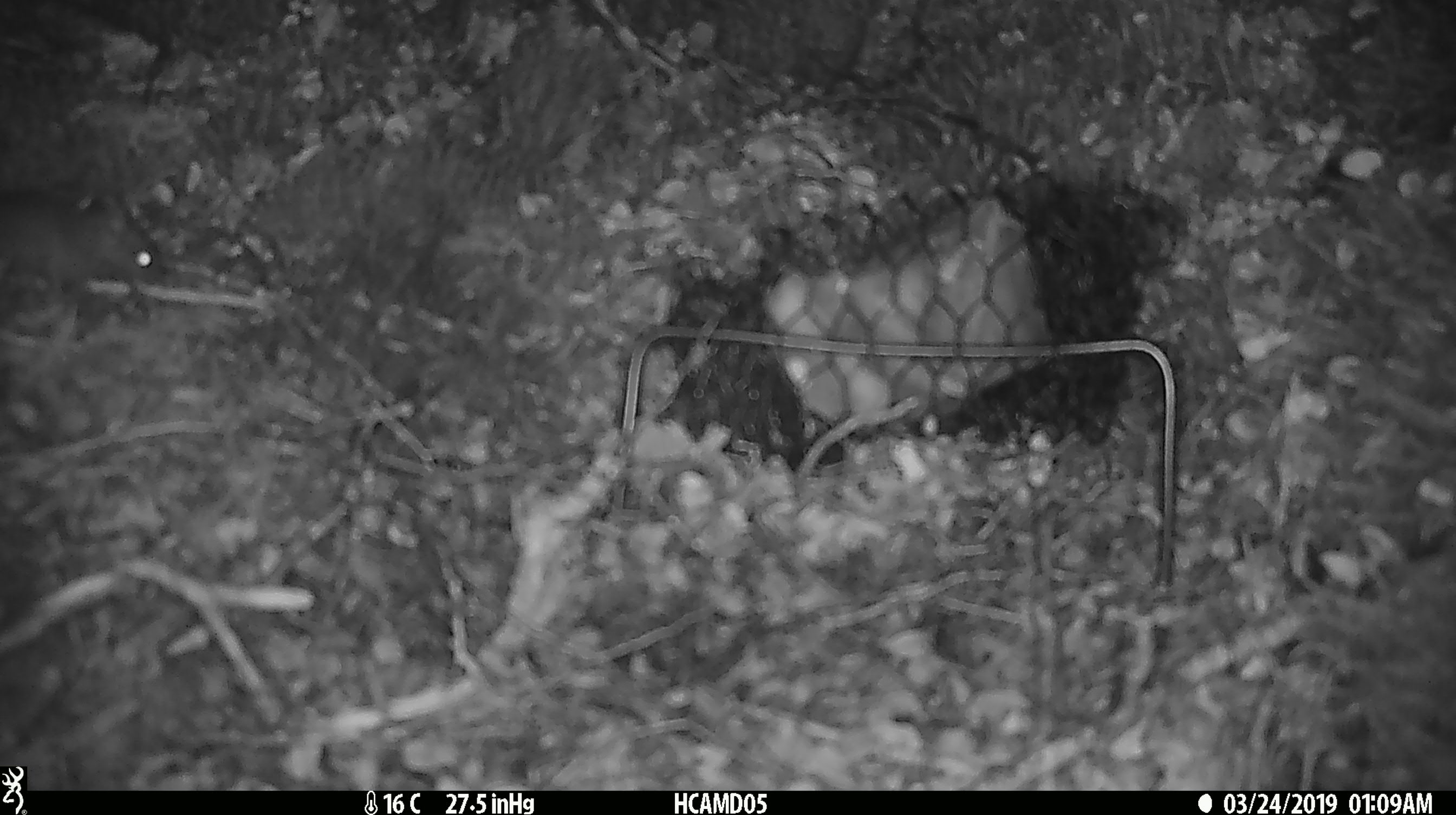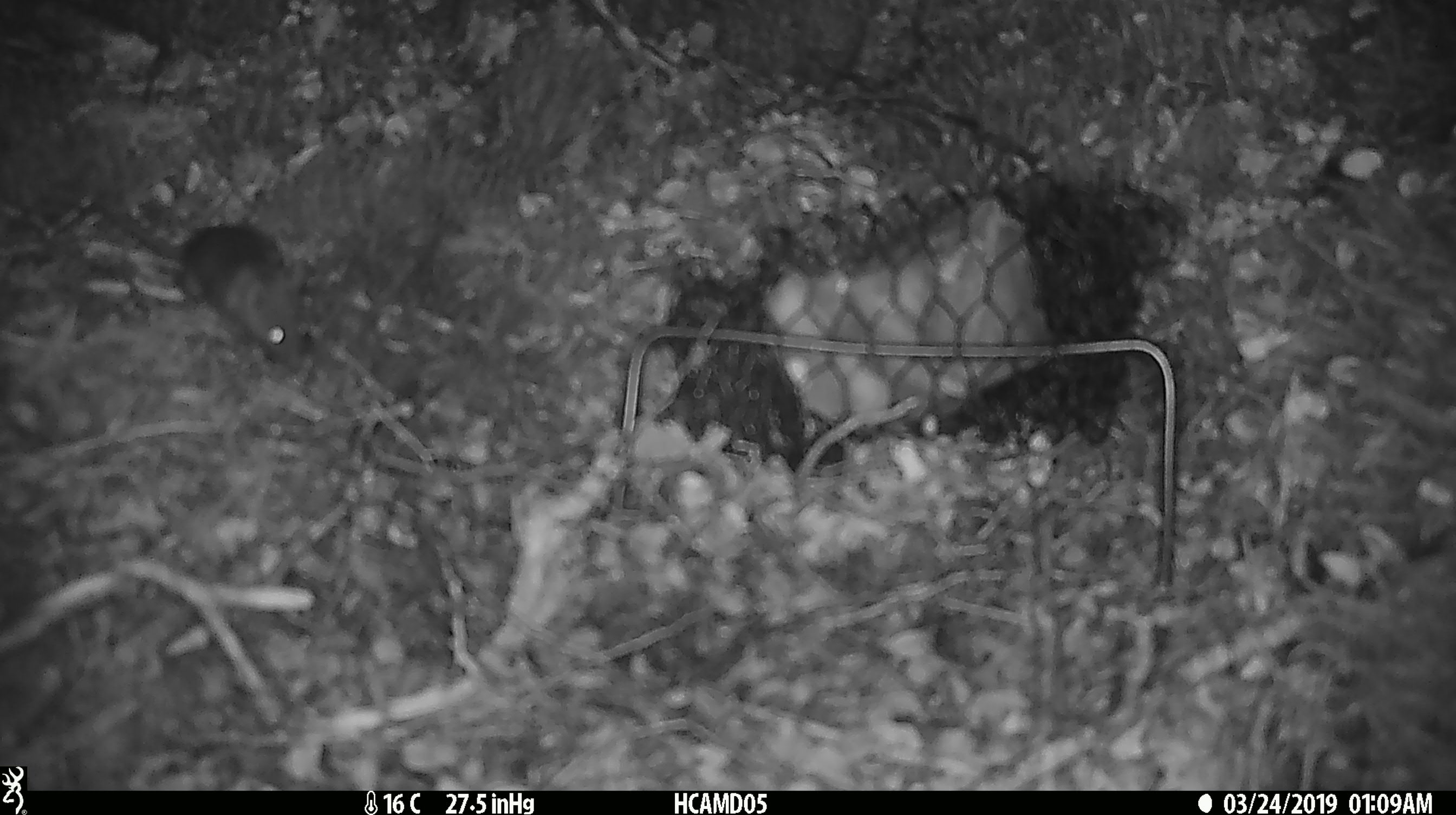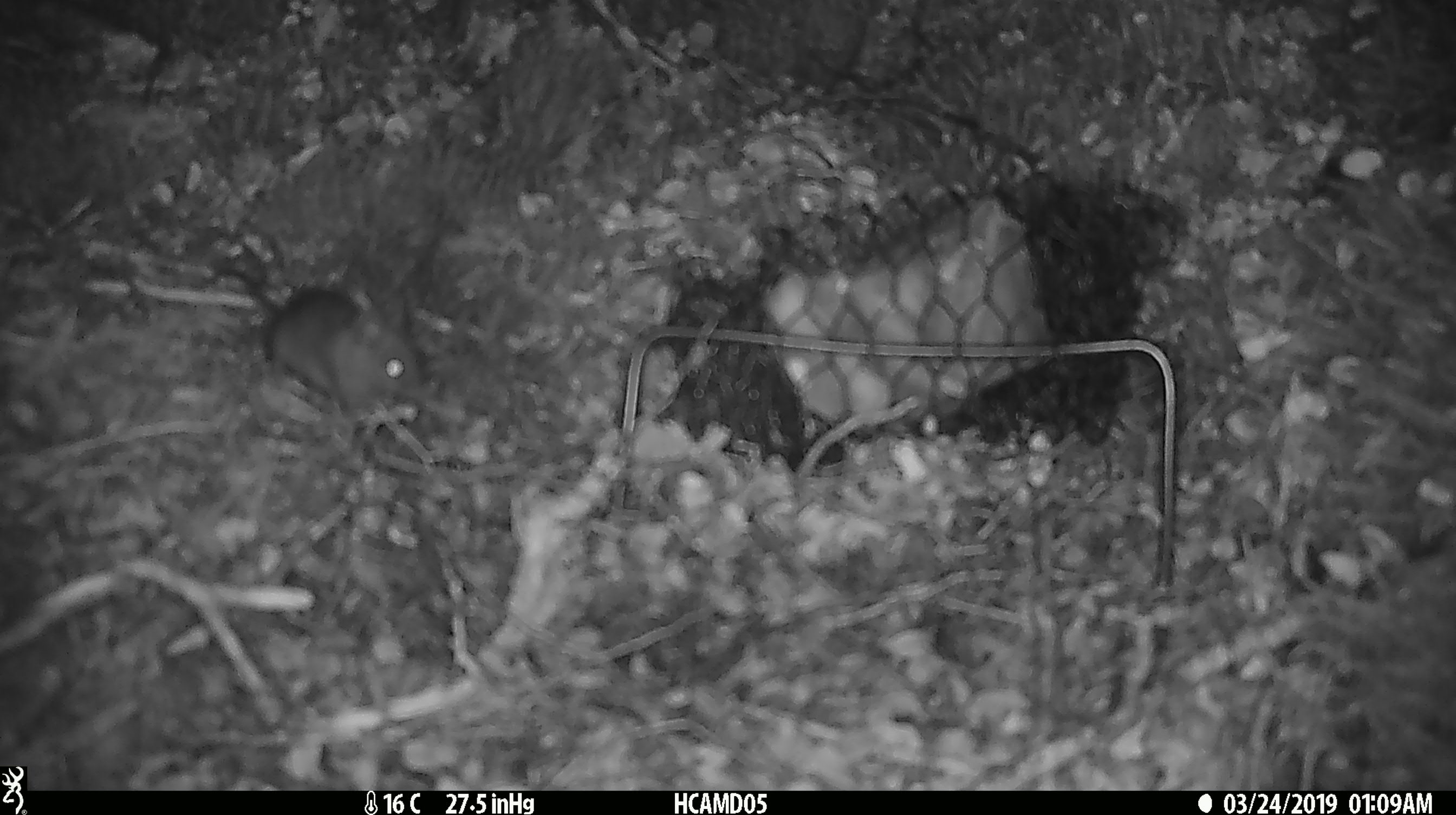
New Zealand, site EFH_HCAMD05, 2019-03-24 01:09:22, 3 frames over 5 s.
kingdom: Animalia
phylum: Chordata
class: Mammalia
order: Rodentia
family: Muridae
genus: Mus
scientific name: Mus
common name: mouse